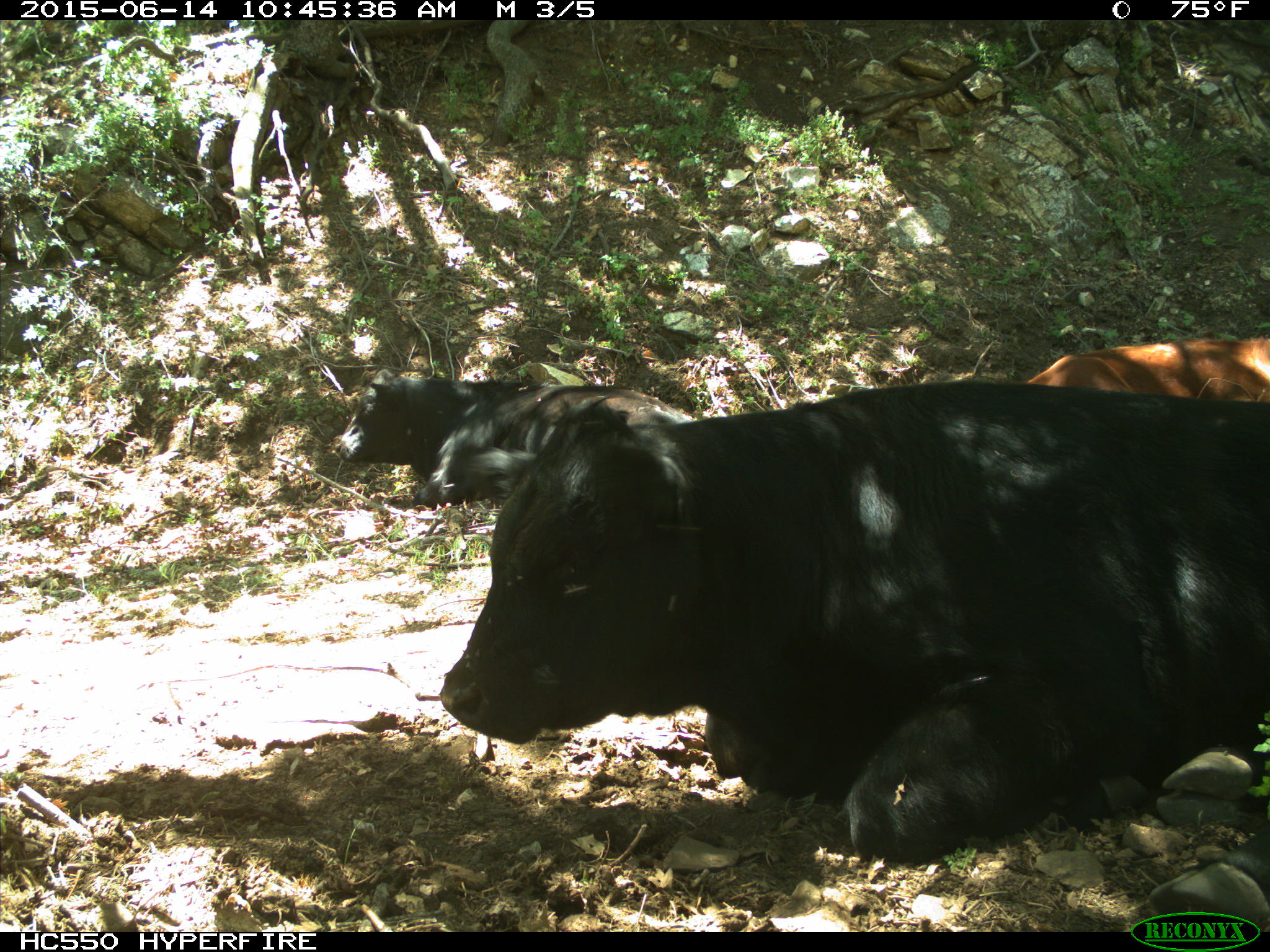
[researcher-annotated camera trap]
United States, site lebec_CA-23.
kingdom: Animalia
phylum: Chordata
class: Mammalia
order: Artiodactyla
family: Bovidae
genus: Bos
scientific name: Bos taurus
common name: domestic cow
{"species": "Bos taurus (domestic cow)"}